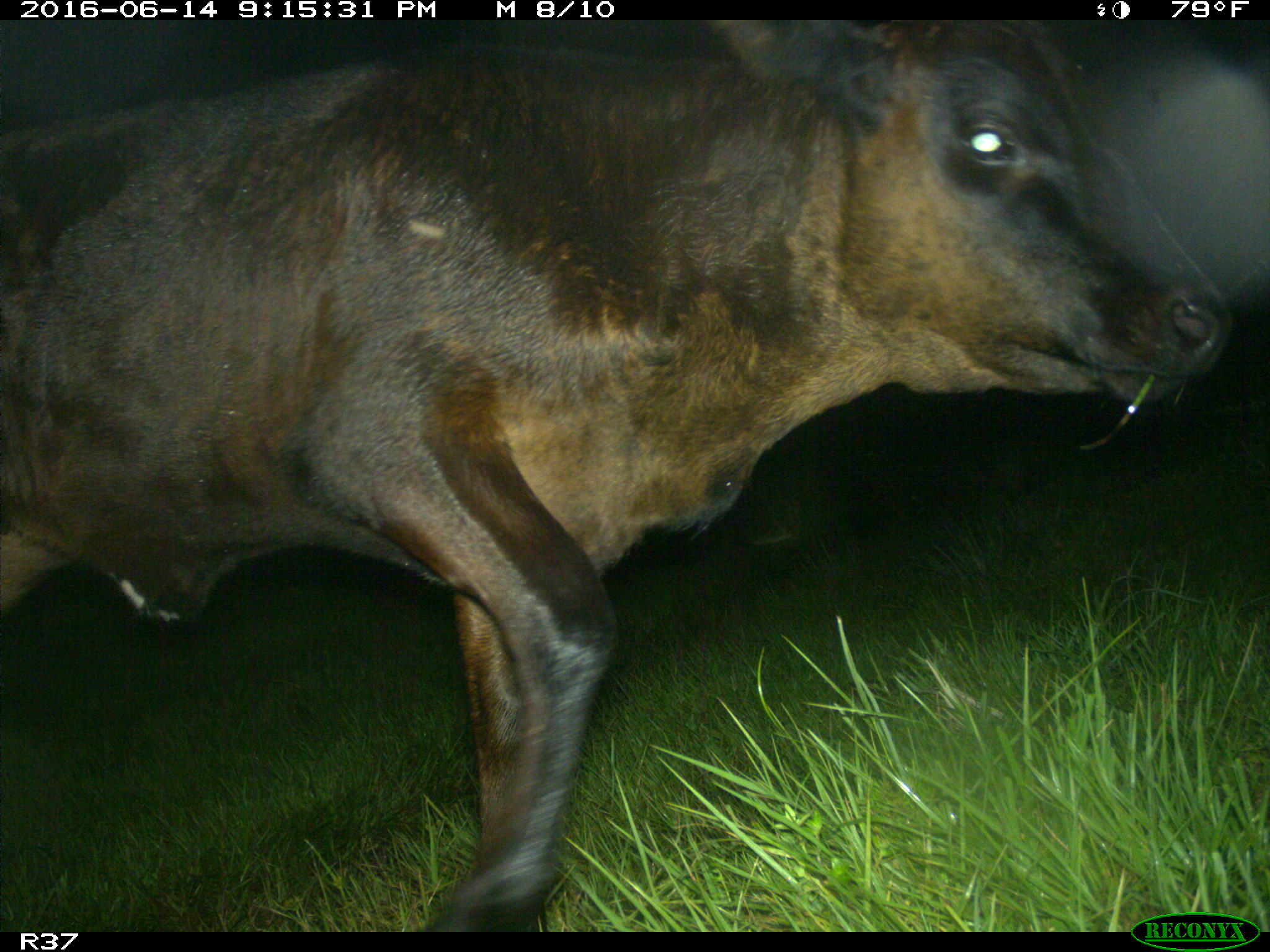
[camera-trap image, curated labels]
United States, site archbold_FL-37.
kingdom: Animalia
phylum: Chordata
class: Mammalia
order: Artiodactyla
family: Bovidae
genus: Bos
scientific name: Bos taurus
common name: domestic cow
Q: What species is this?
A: Bos taurus (domestic cow).